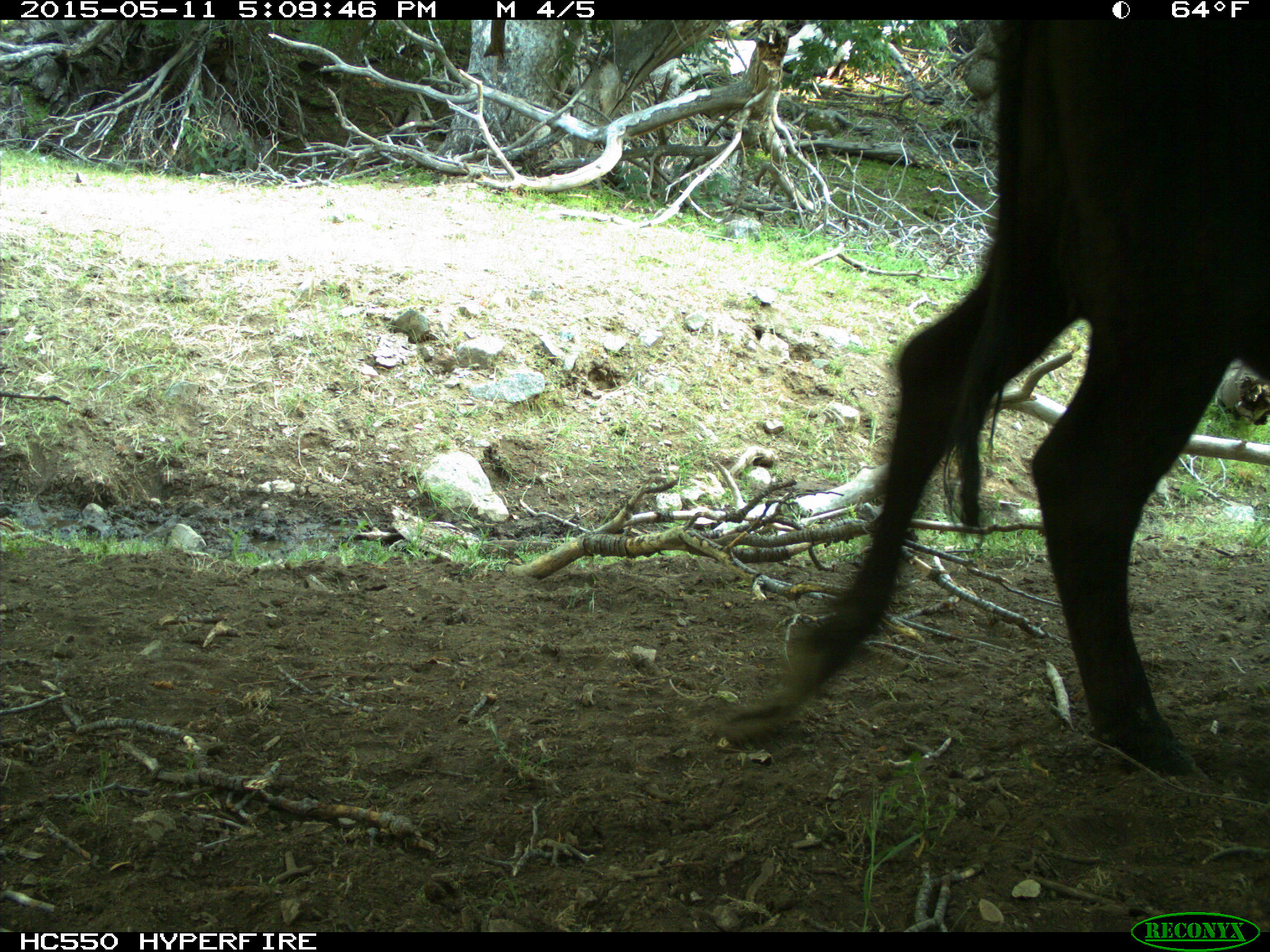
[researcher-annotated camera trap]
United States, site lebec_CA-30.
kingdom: Animalia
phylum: Chordata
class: Mammalia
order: Artiodactyla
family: Bovidae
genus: Bos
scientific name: Bos taurus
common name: domestic cow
Bos taurus (domestic cow).